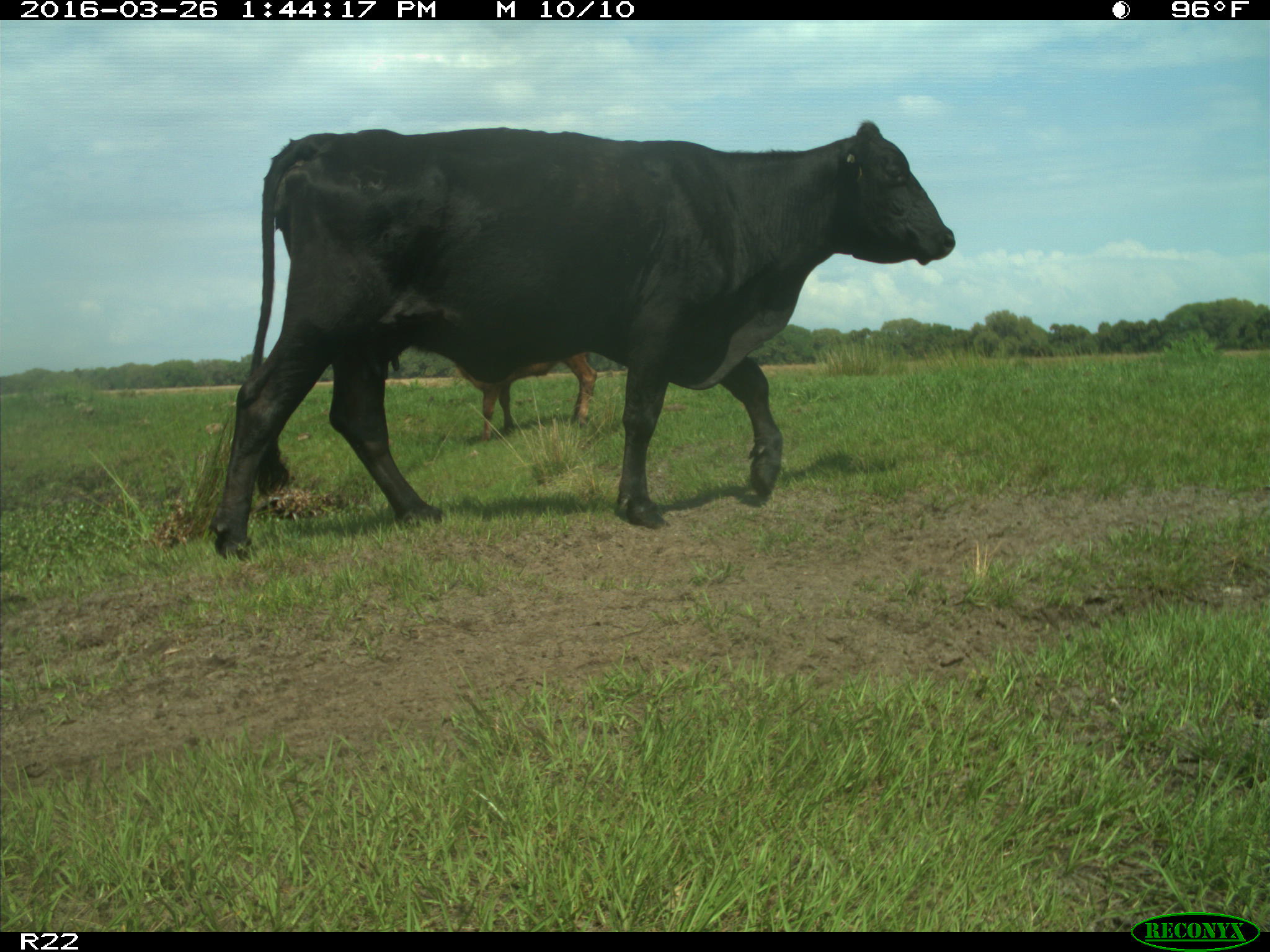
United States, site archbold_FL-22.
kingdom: Animalia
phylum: Chordata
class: Mammalia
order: Artiodactyla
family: Bovidae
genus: Bos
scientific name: Bos taurus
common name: domestic cow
Bos taurus (domestic cow).